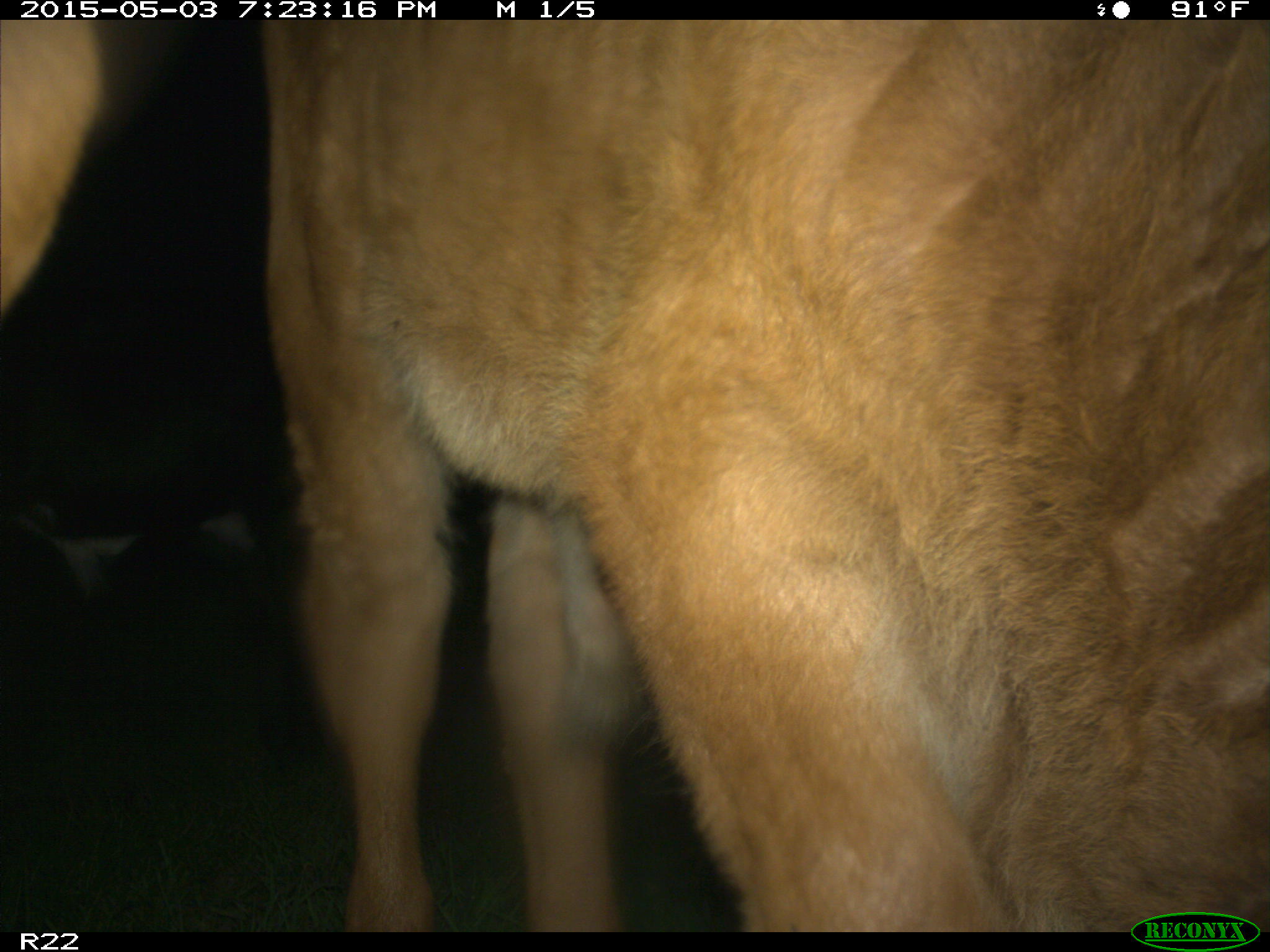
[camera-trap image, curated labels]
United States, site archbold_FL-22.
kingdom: Animalia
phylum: Chordata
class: Mammalia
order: Artiodactyla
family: Bovidae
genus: Bos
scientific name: Bos taurus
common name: domestic cow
Bos taurus (domestic cow).